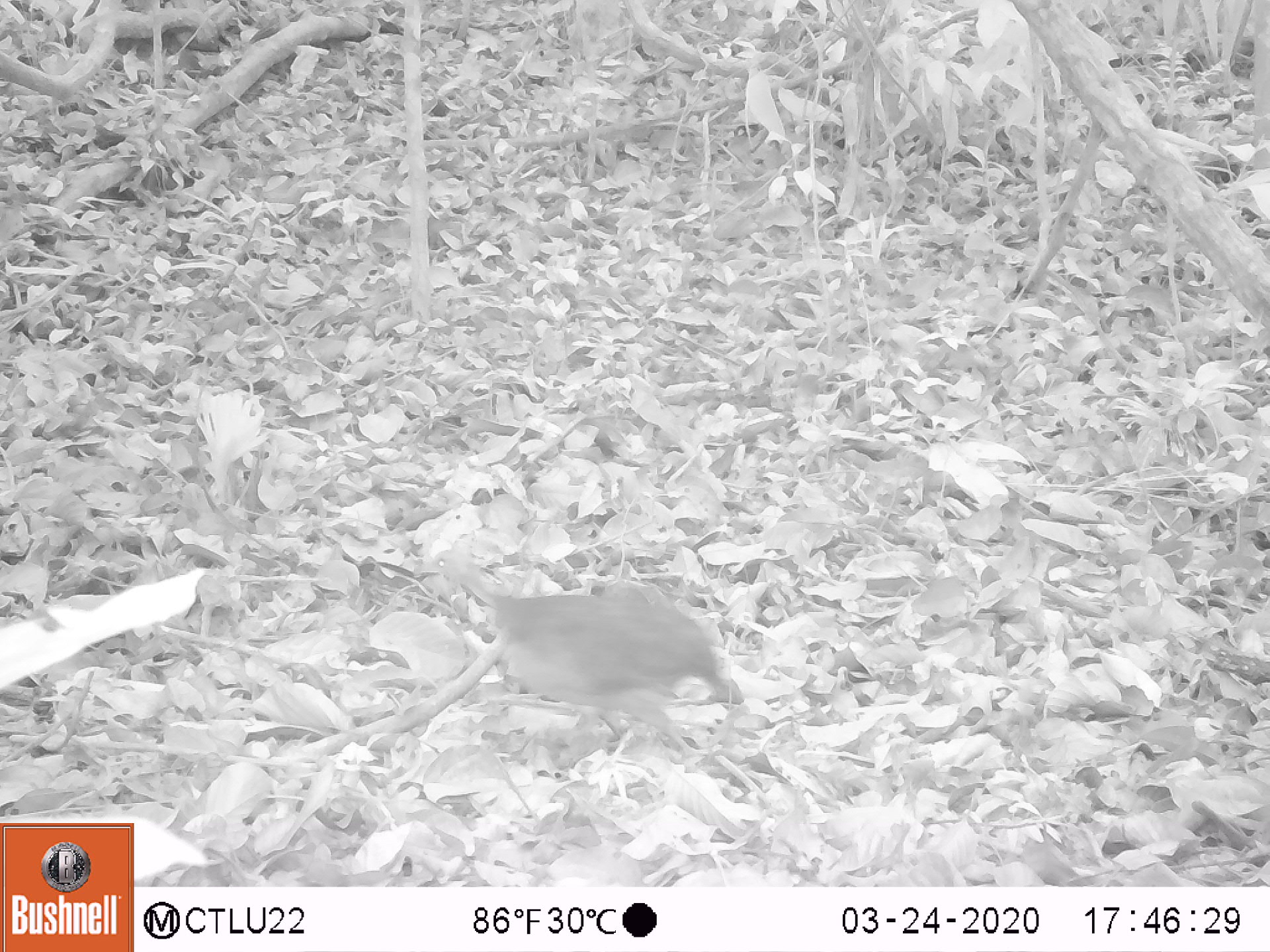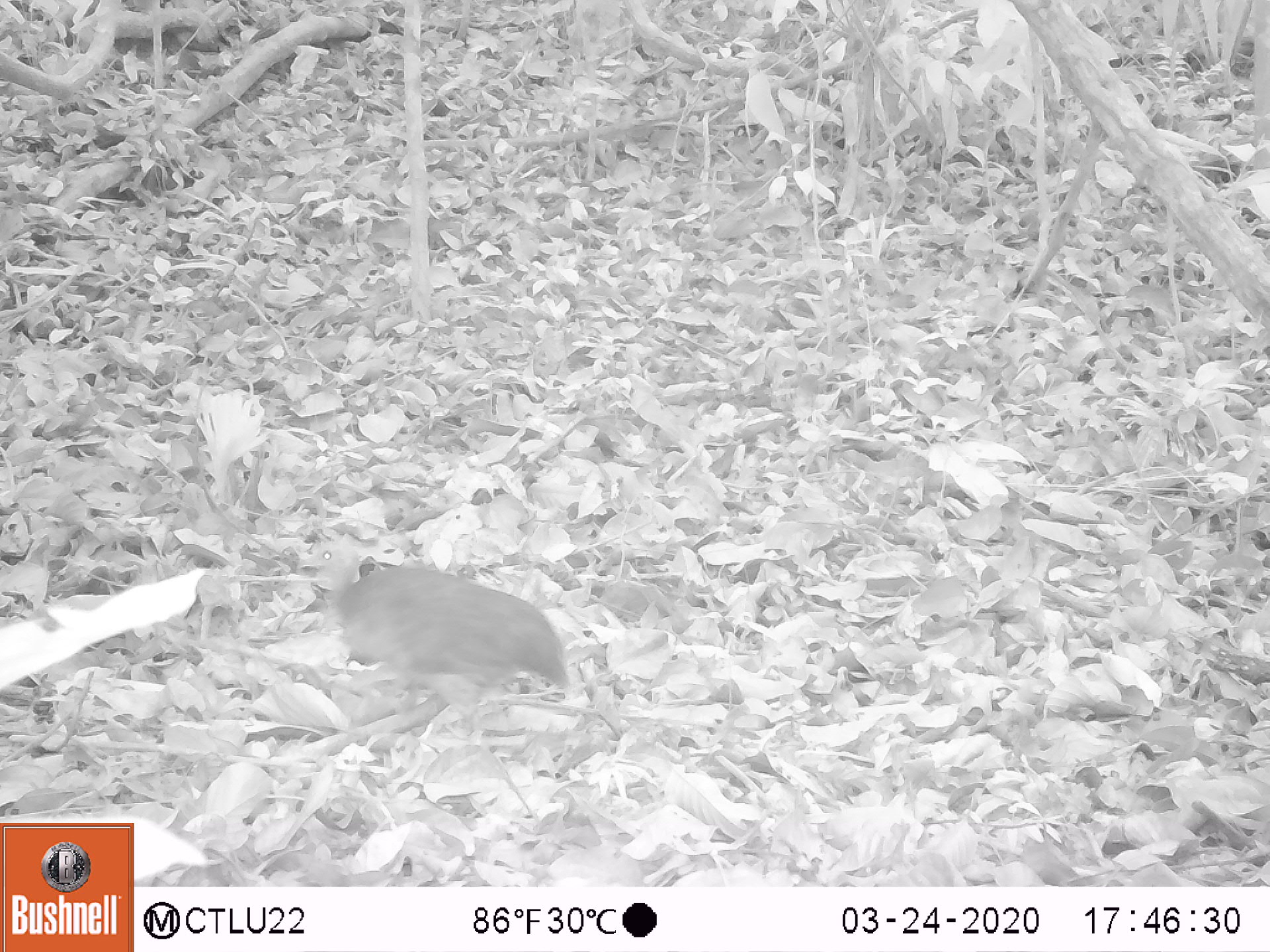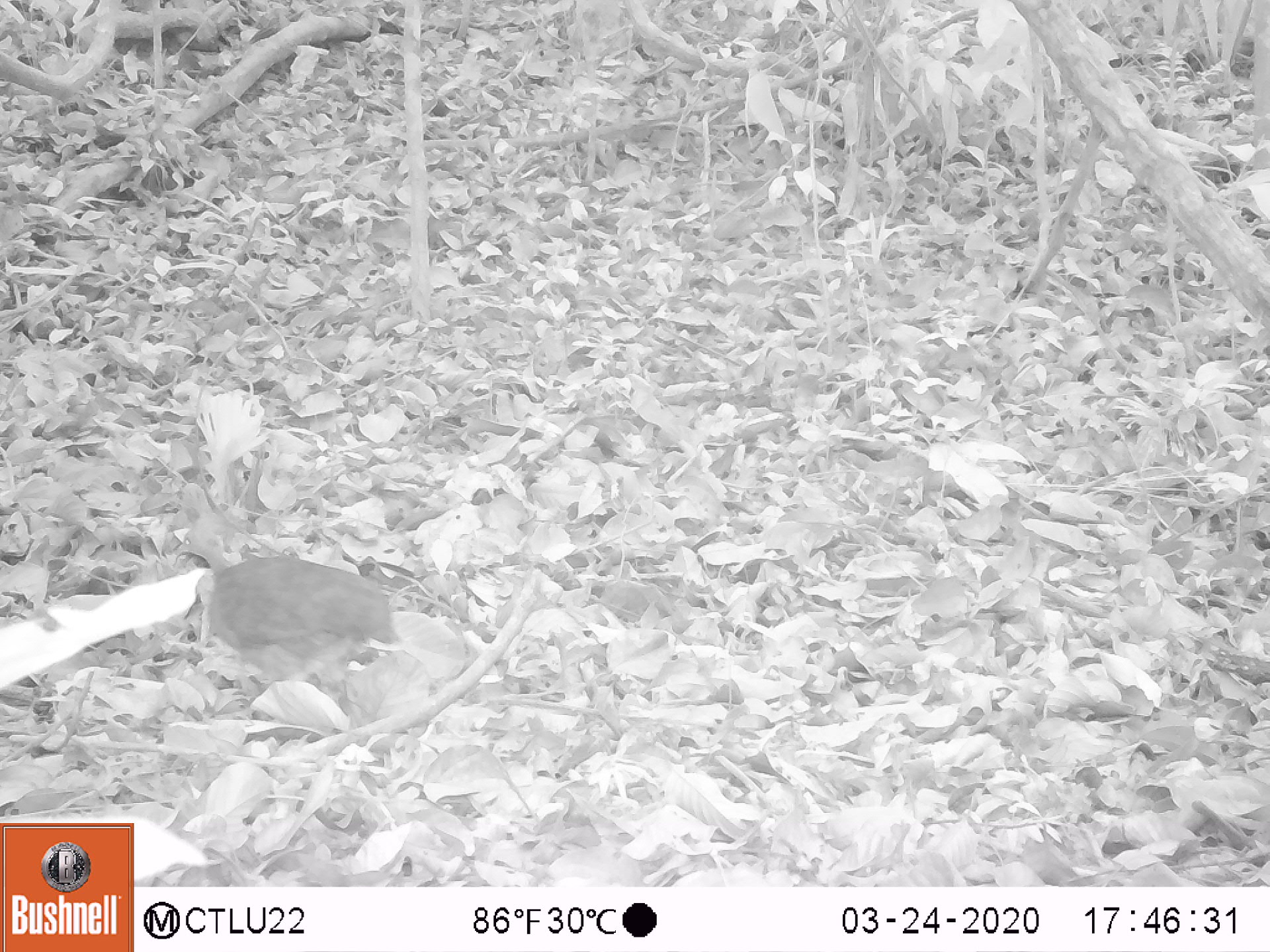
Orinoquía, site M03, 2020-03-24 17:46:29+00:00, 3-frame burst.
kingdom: Animalia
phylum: Chordata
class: Aves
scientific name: Aves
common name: bird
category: unknown bird